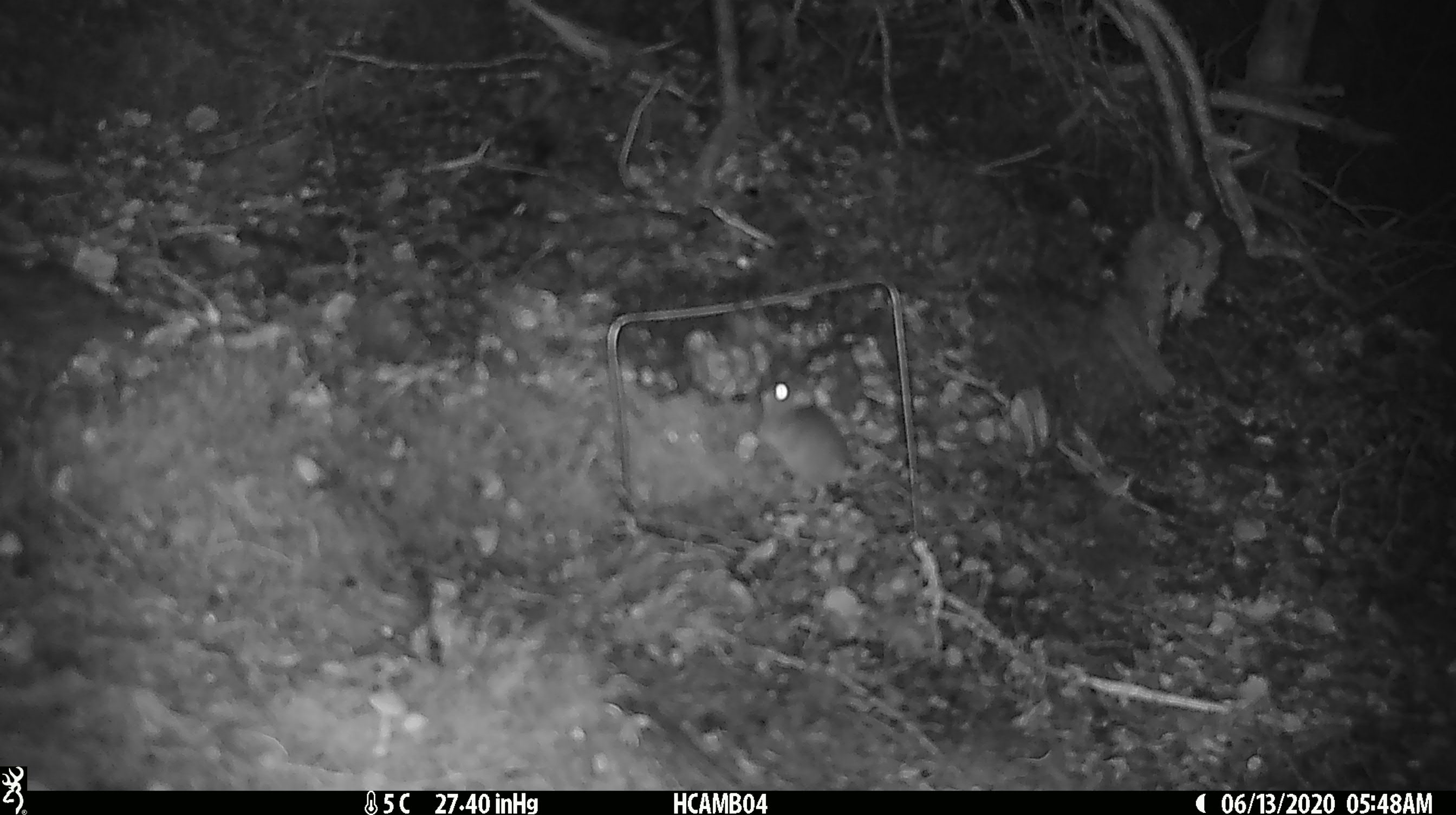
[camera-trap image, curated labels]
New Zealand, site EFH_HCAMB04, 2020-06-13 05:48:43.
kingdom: Animalia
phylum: Chordata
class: Mammalia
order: Rodentia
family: Muridae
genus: Mus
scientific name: Mus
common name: mouse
Mouse (Mus).